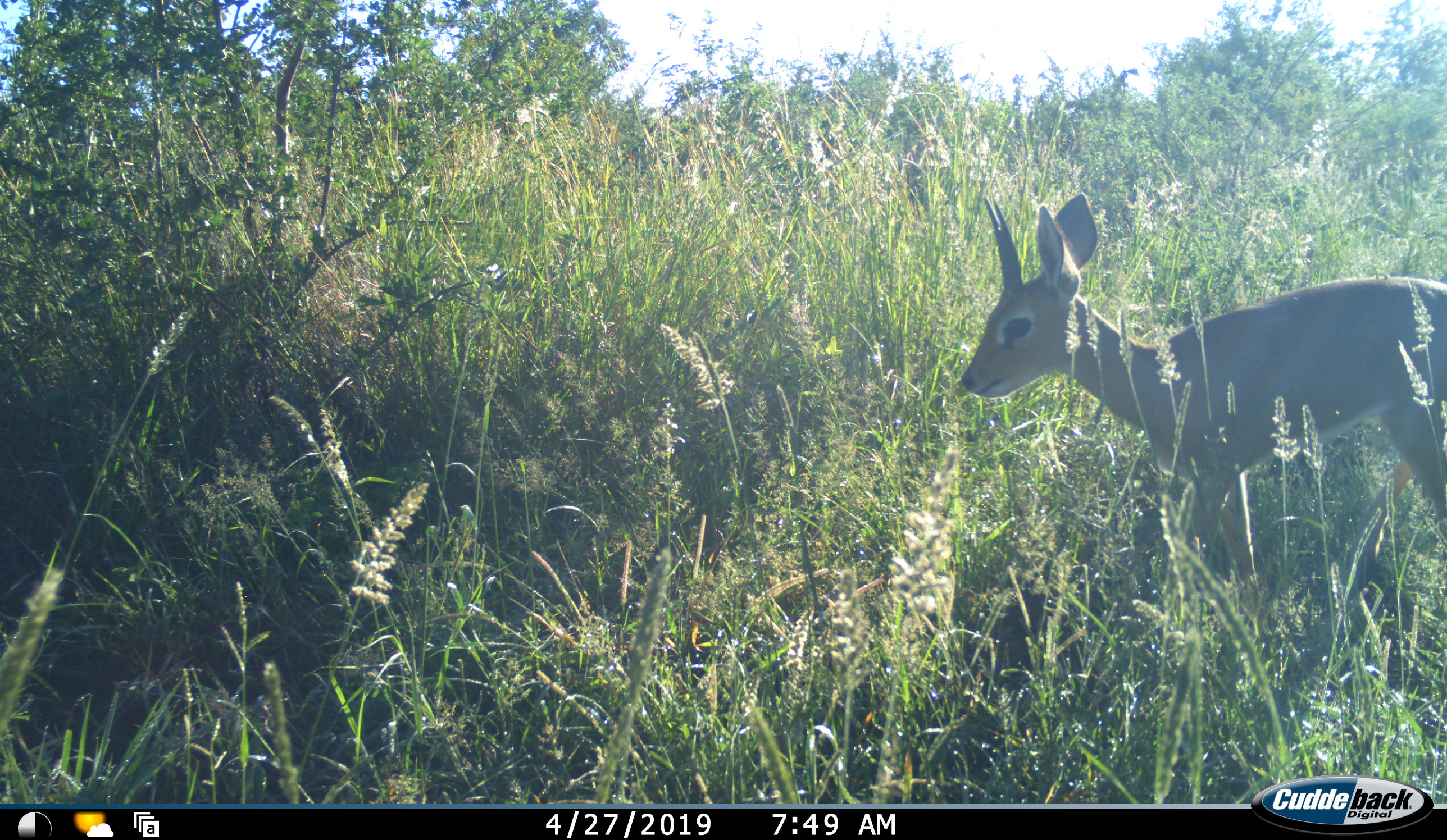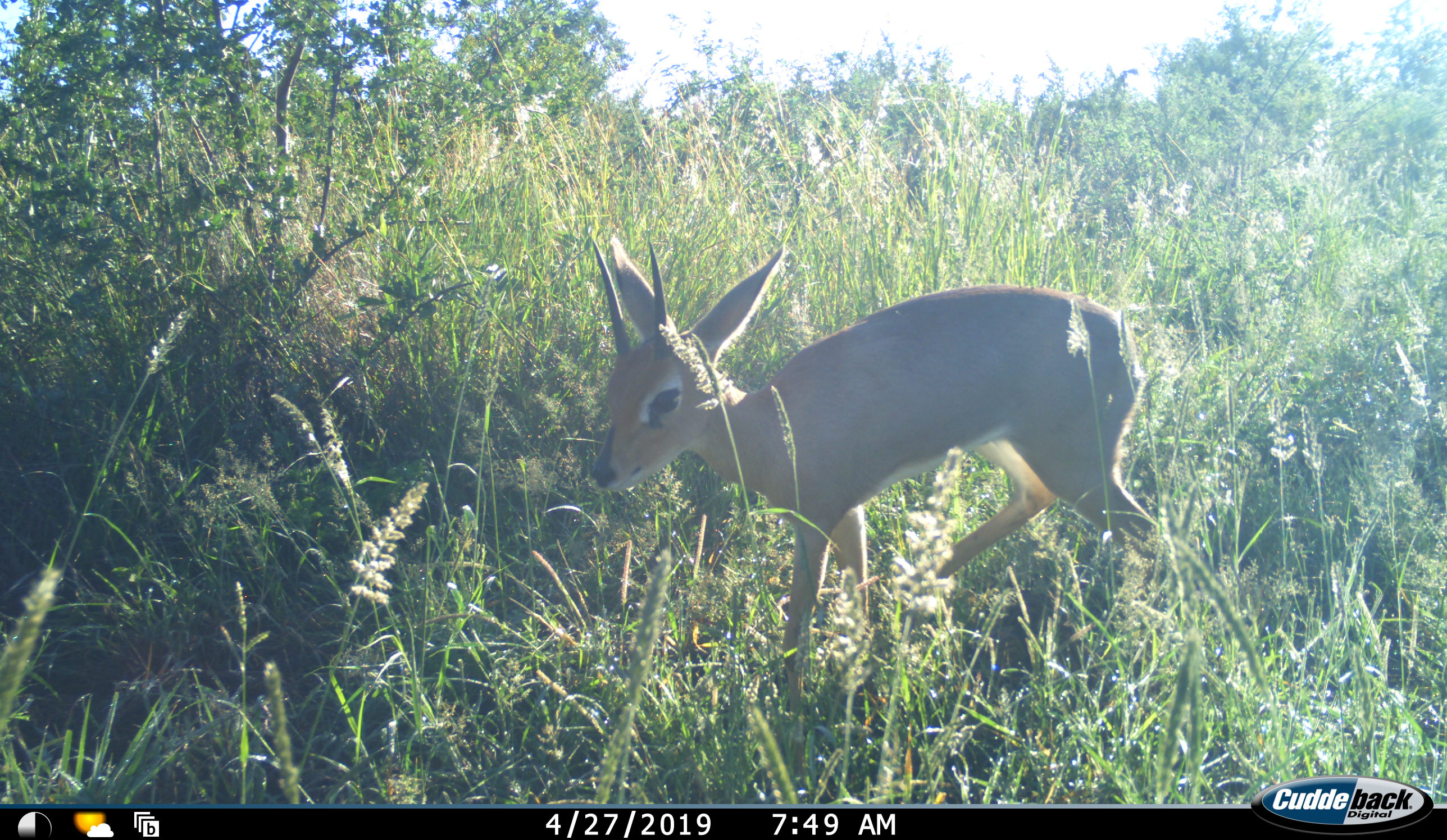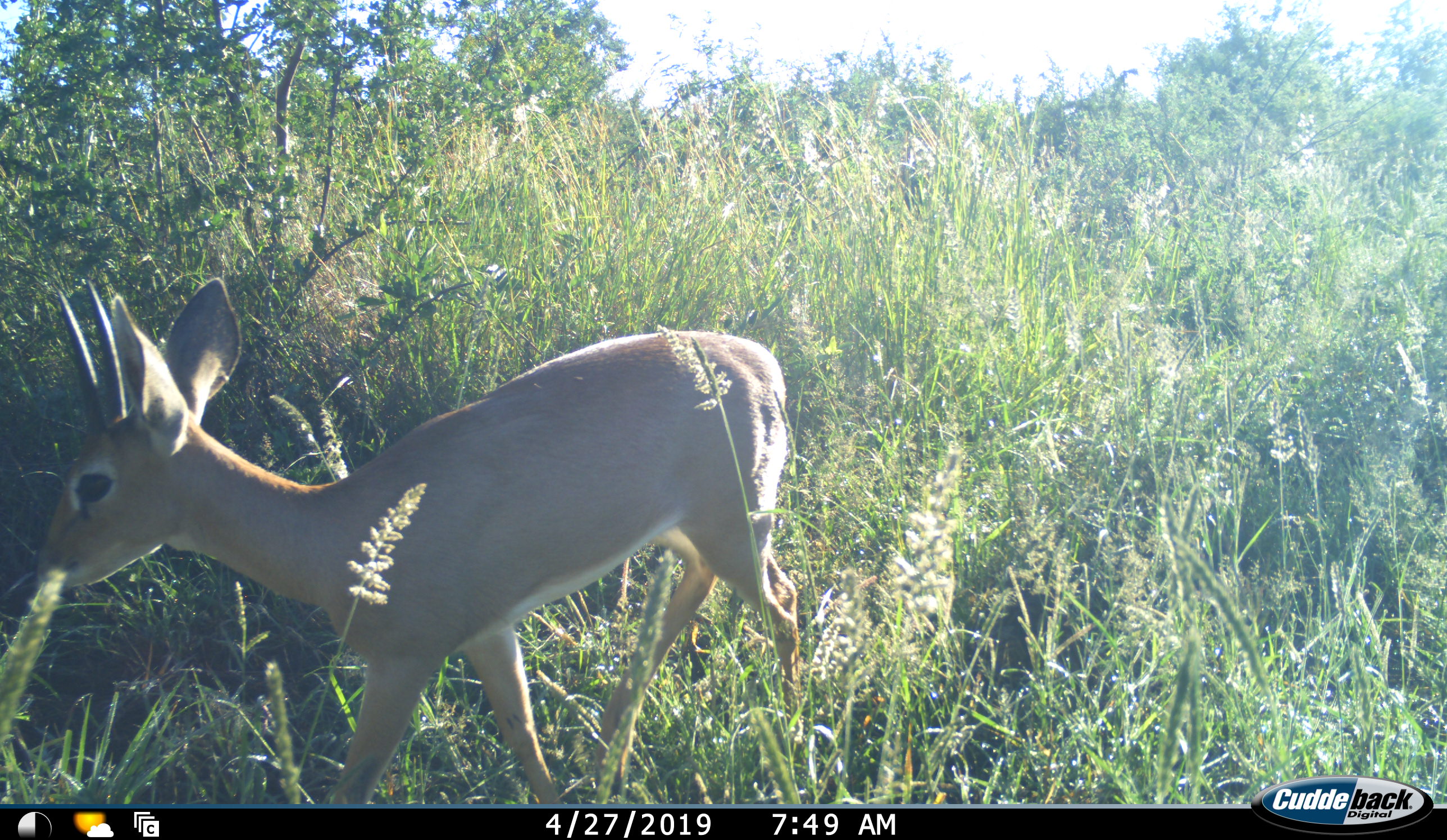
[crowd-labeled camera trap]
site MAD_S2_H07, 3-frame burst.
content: unidentified animal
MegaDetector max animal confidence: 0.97